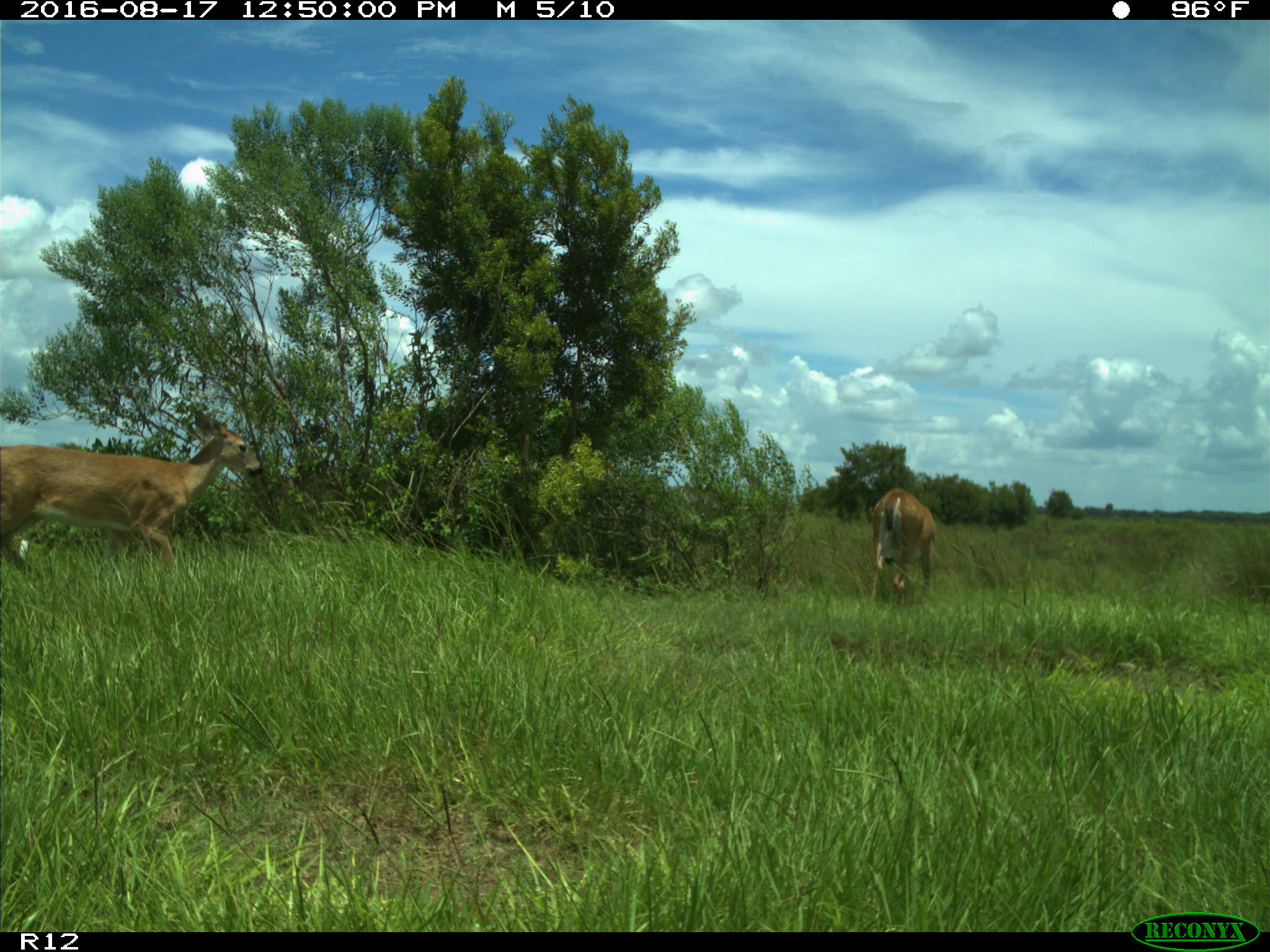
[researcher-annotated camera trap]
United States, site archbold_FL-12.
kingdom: Animalia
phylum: Chordata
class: Mammalia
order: Artiodactyla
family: Cervidae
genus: Odocoileus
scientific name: Odocoileus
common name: deer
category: unidentified deer